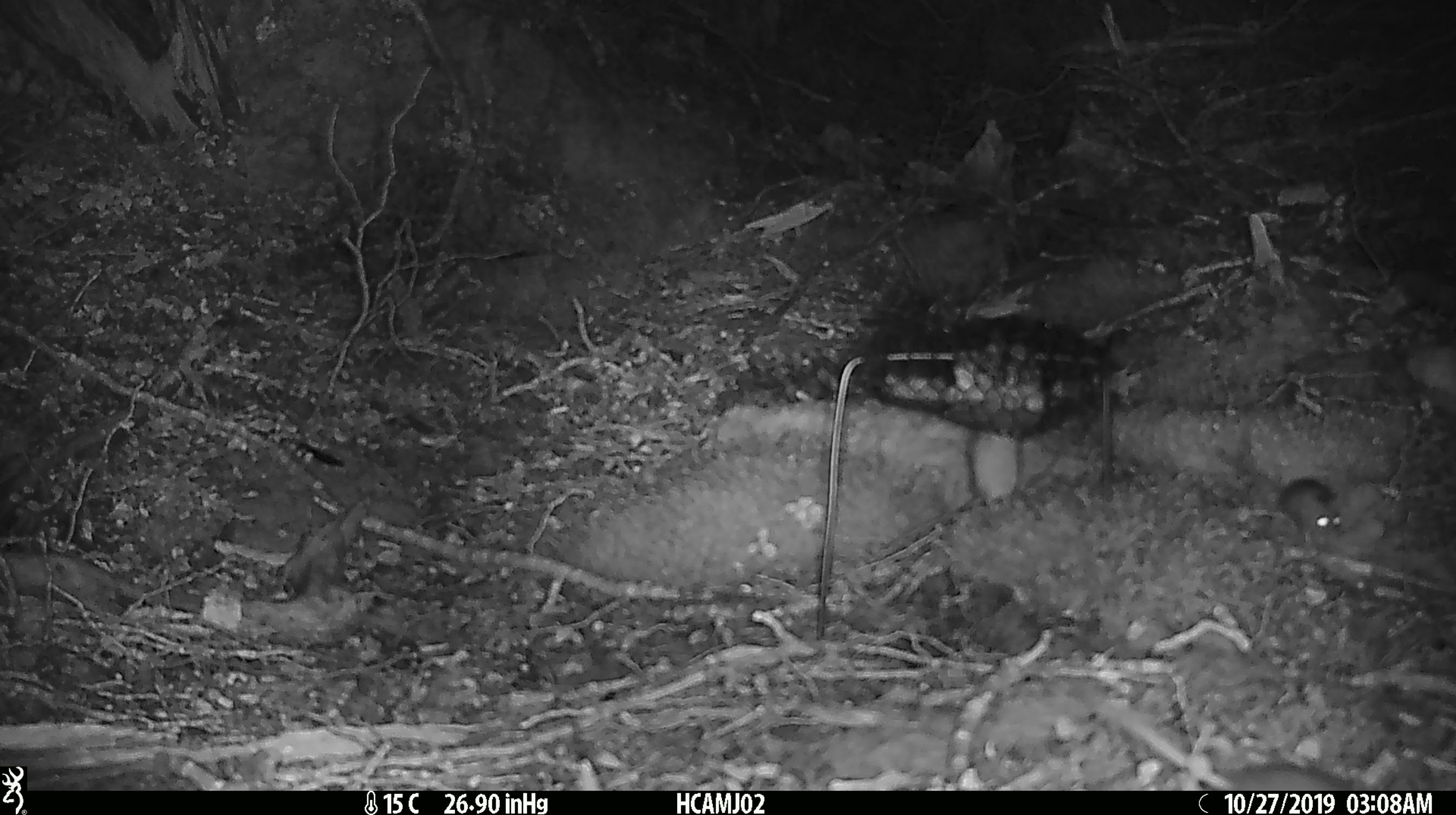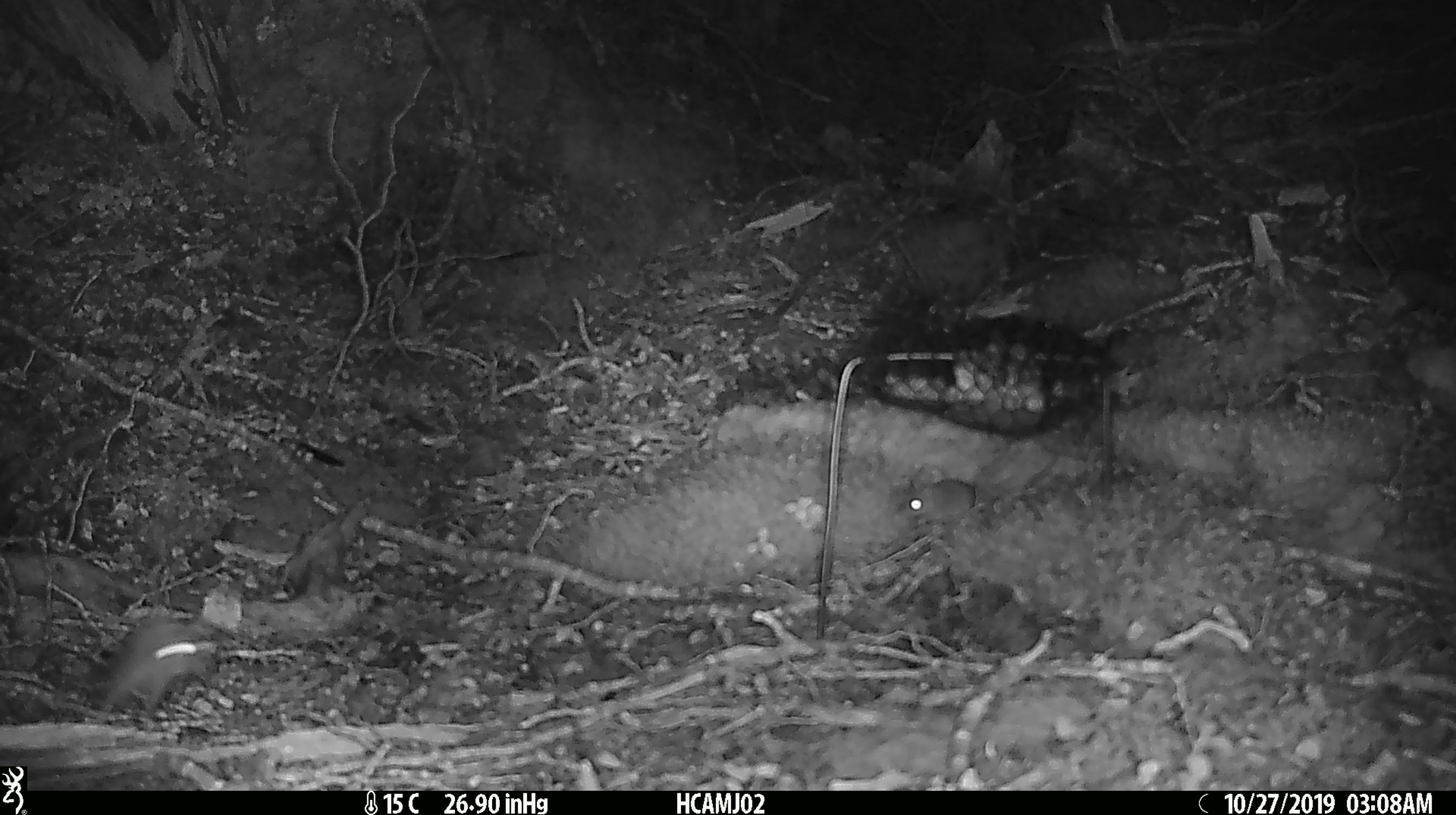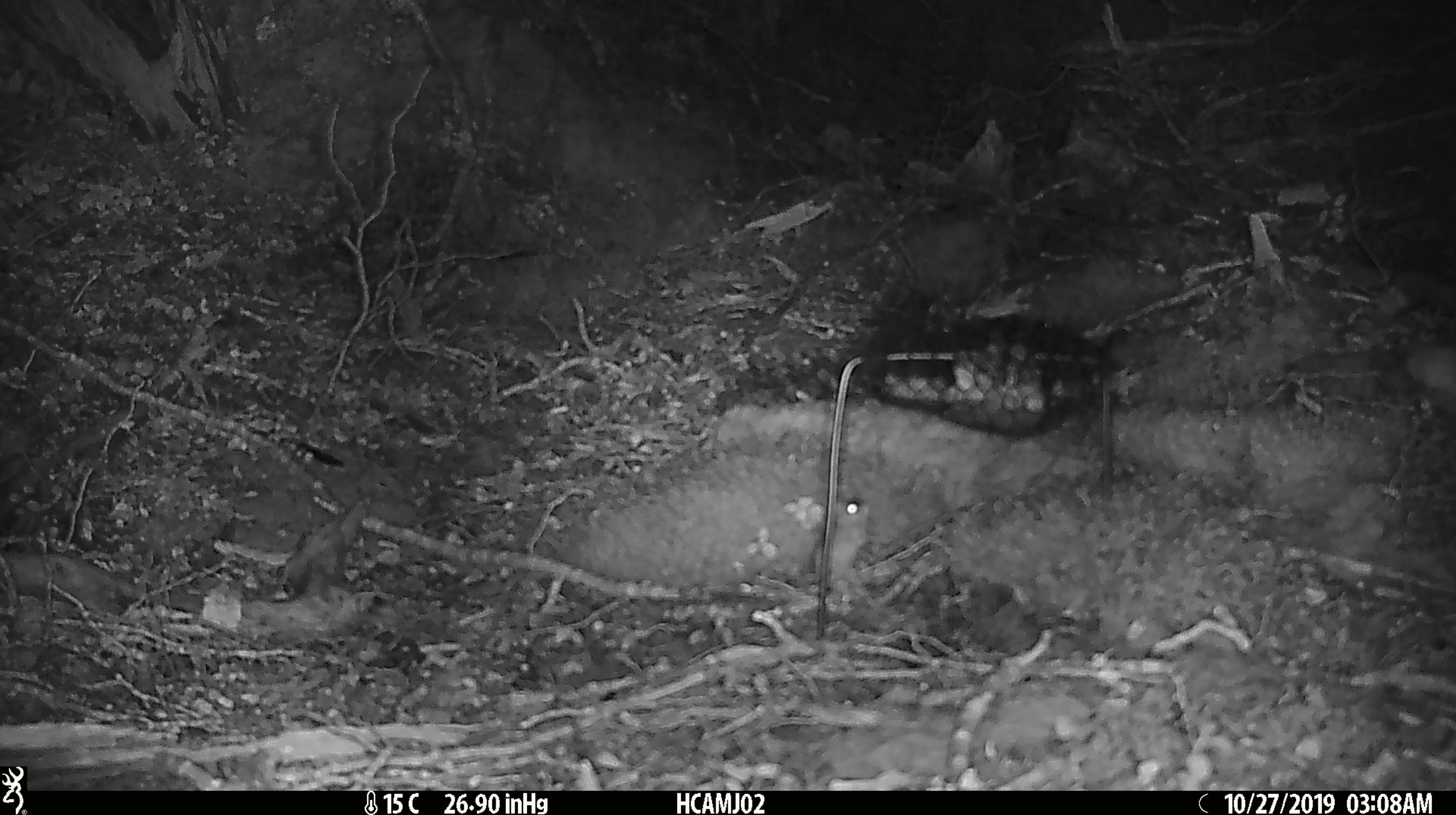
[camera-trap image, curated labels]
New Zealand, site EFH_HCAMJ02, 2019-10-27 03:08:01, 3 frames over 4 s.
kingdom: Animalia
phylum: Chordata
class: Mammalia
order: Rodentia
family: Muridae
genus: Mus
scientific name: Mus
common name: mouse